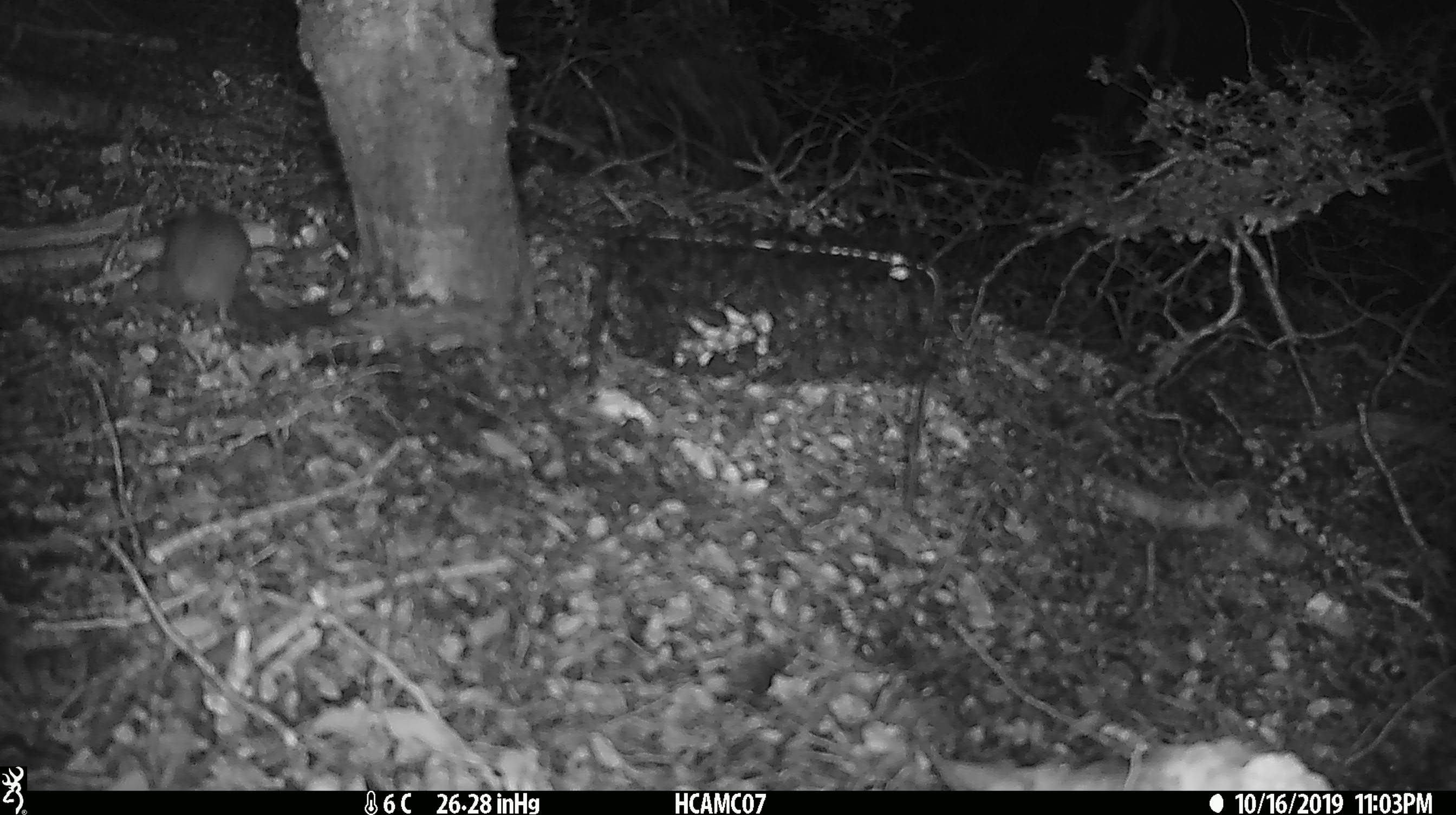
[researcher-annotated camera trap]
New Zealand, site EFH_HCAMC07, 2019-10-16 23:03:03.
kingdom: Animalia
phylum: Chordata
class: Mammalia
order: Rodentia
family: Muridae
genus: Mus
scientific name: Mus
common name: mouse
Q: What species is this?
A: Mouse (Mus).